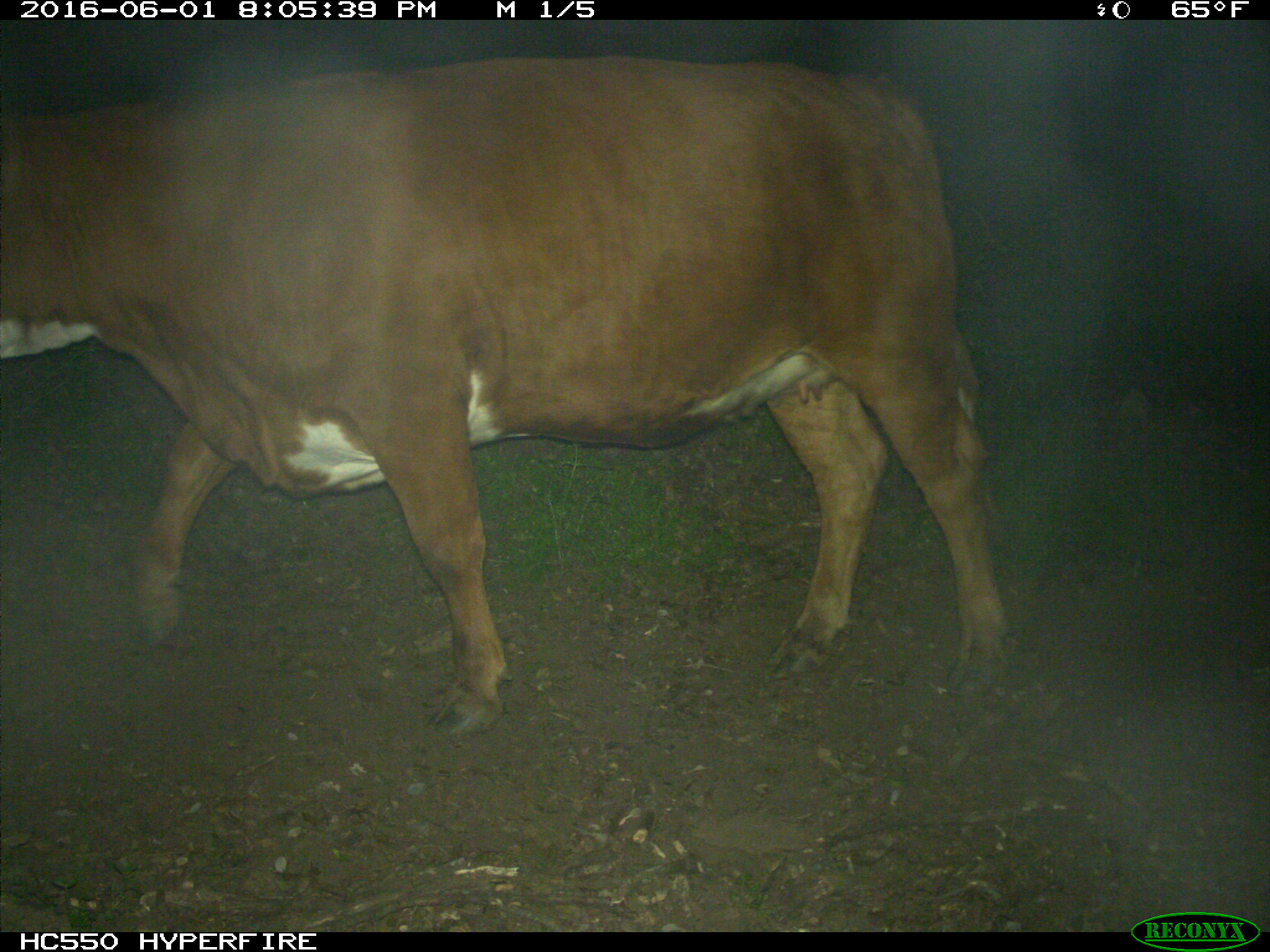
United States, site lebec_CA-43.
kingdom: Animalia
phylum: Chordata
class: Mammalia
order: Artiodactyla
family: Bovidae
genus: Bos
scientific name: Bos taurus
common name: domestic cow